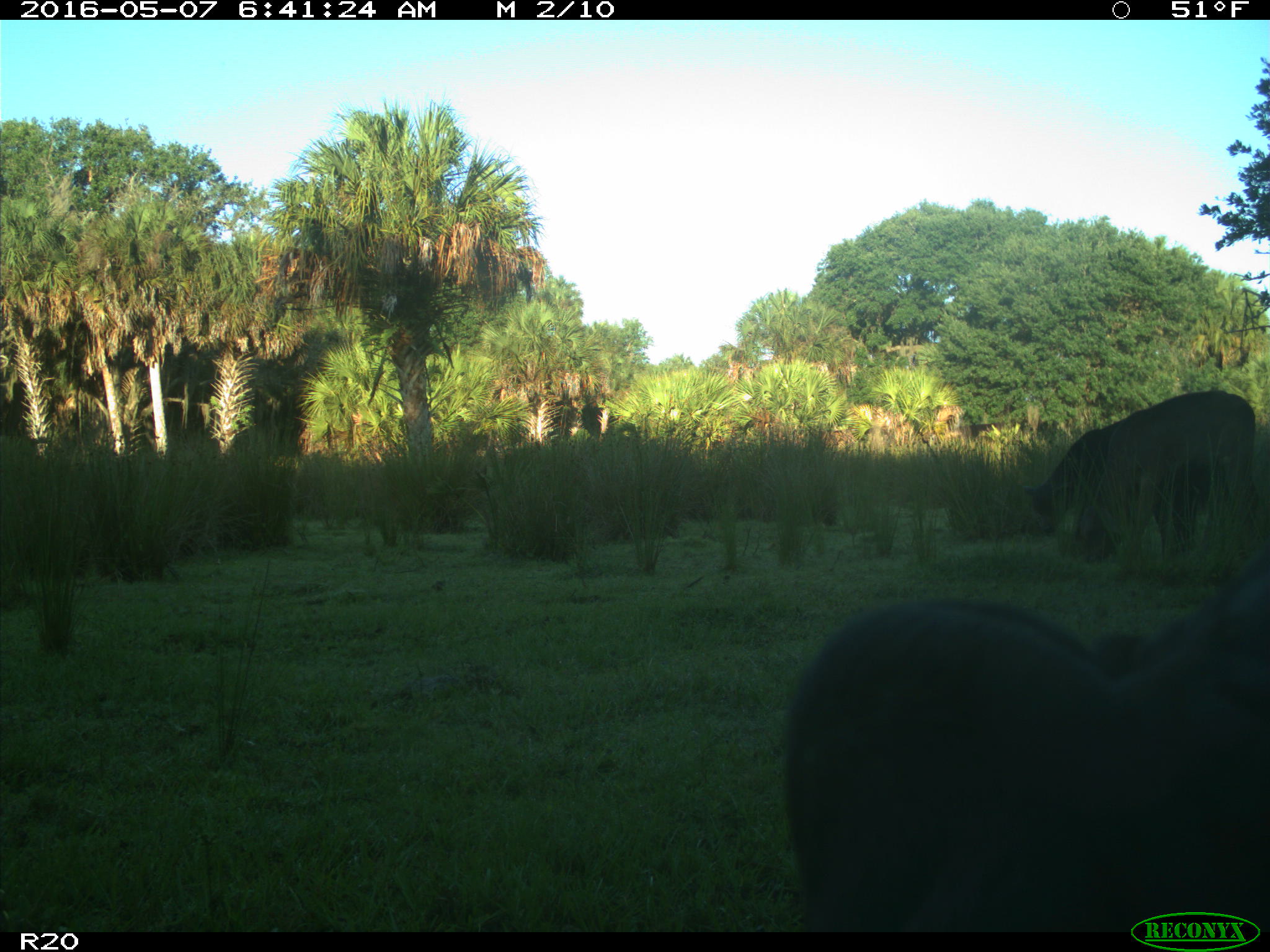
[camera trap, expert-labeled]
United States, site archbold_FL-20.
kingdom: Animalia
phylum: Chordata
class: Mammalia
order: Artiodactyla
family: Bovidae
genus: Bos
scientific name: Bos taurus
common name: domestic cow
Bos taurus (domestic cow).